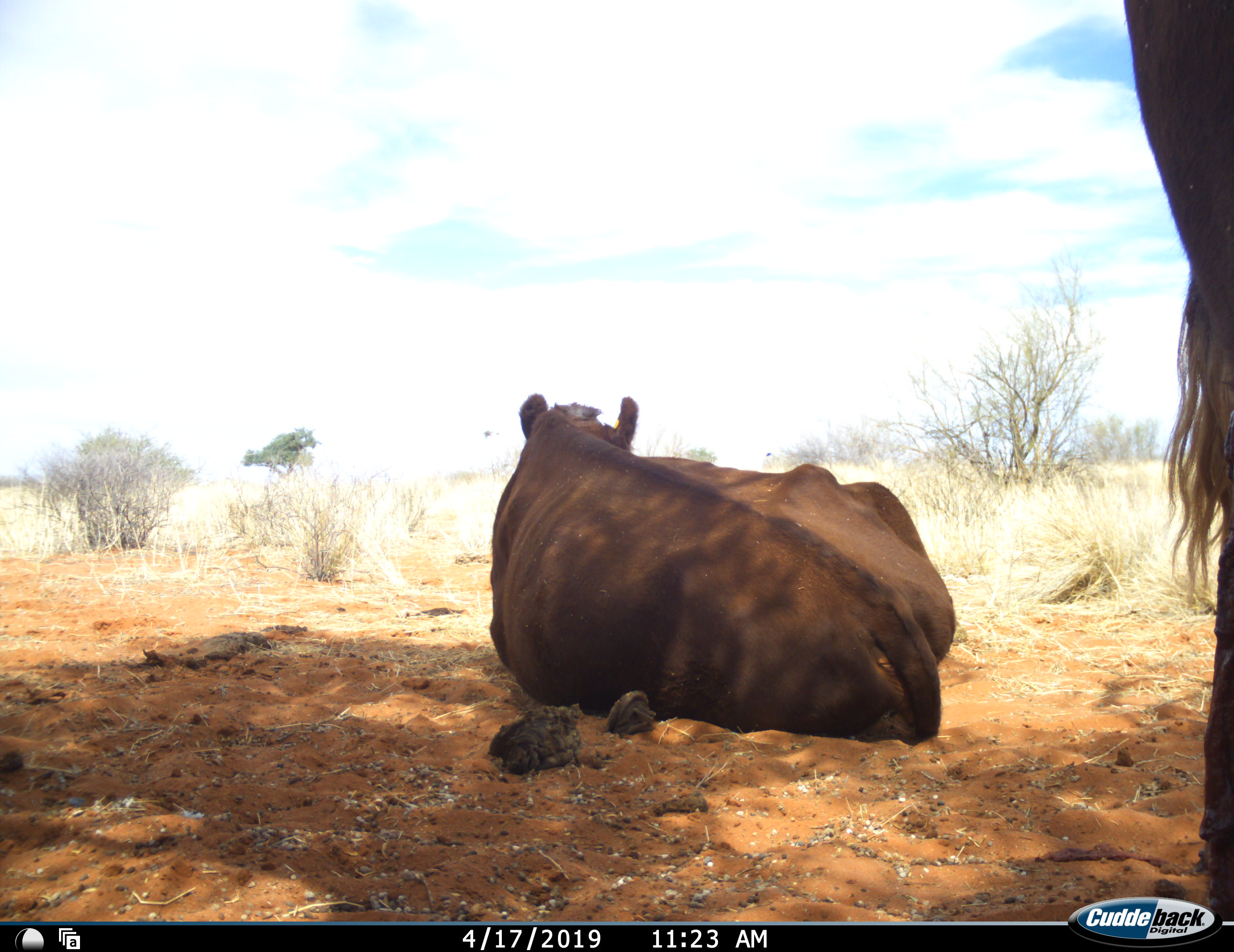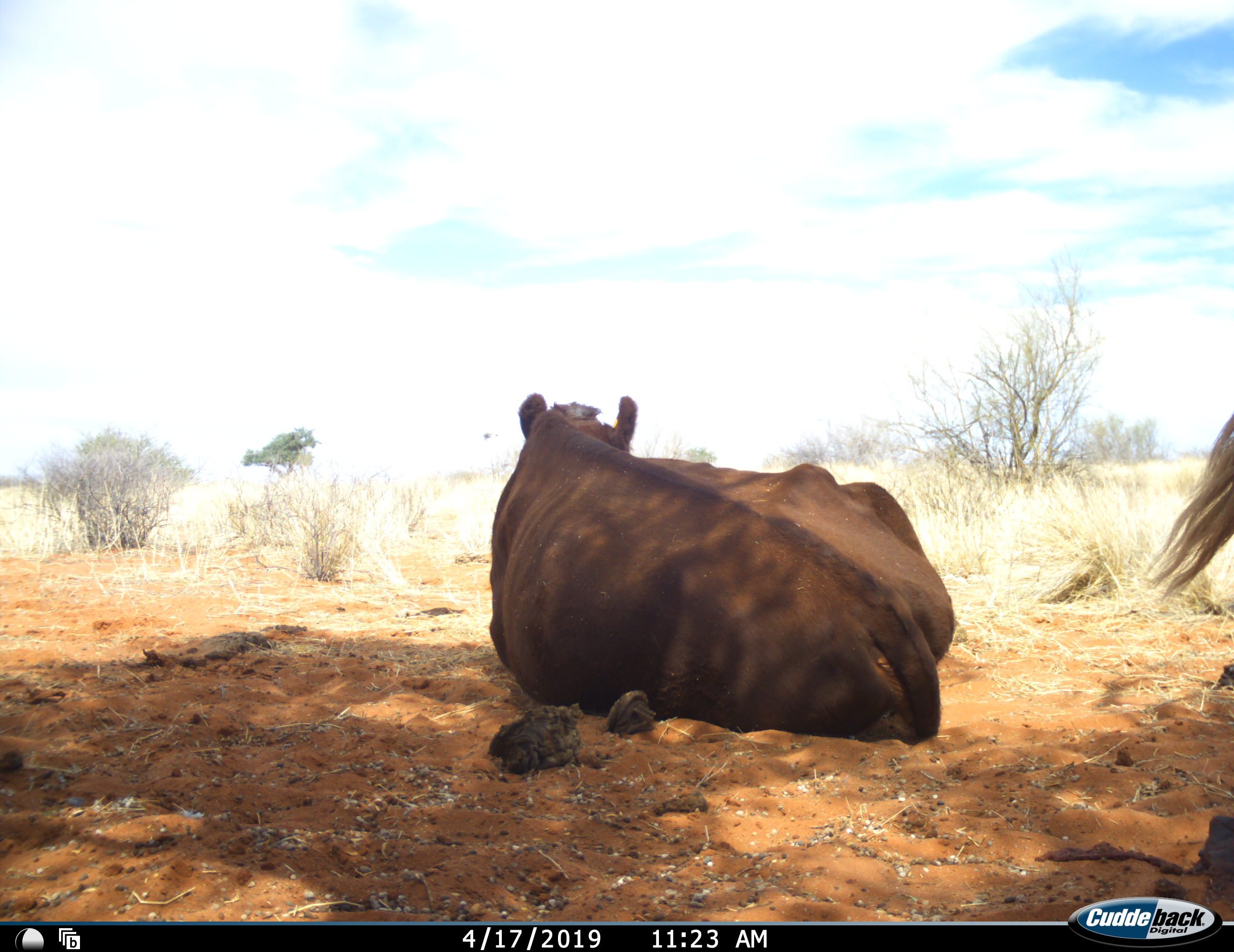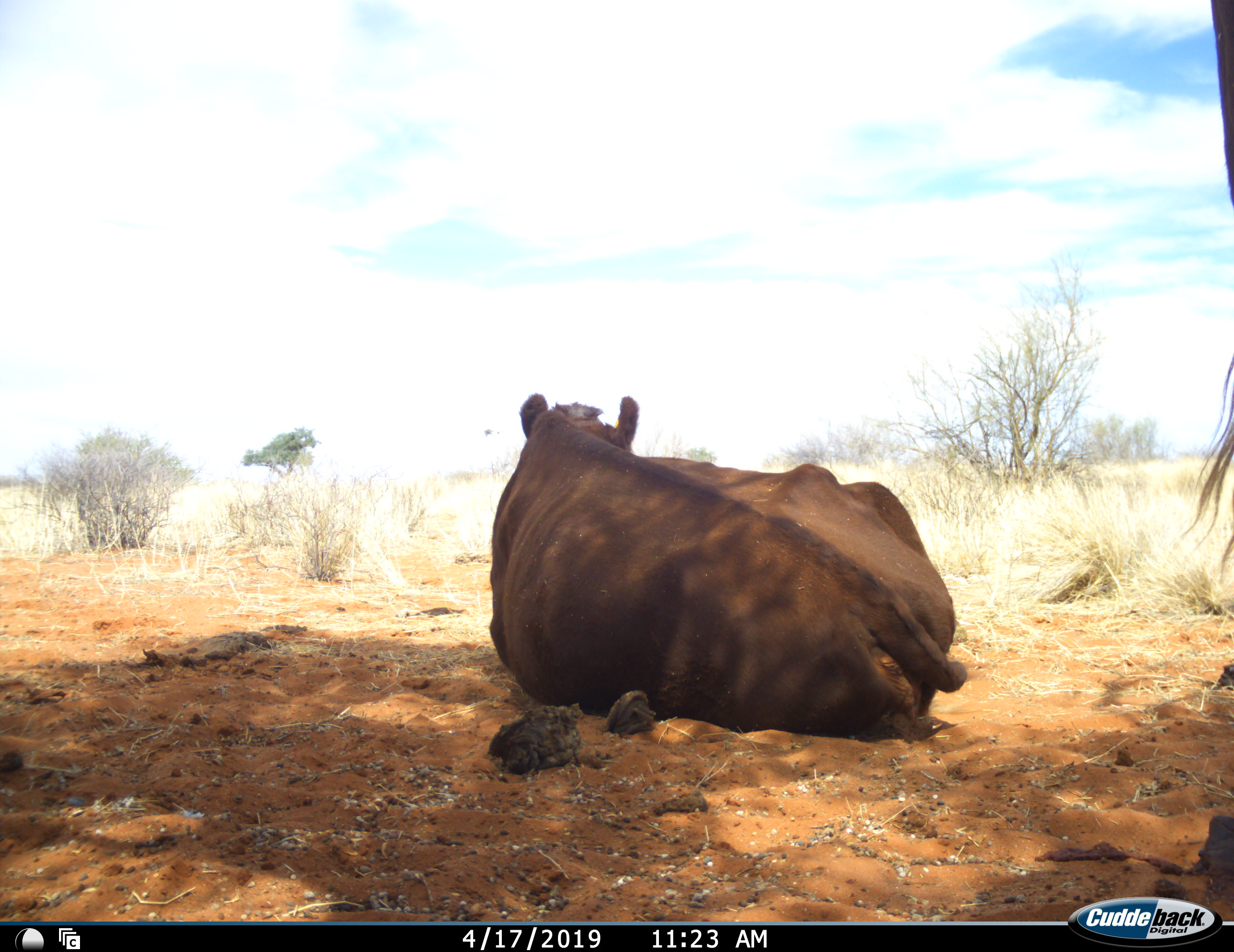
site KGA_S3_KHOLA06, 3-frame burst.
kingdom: Animalia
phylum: Chordata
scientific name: Vertebrata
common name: domestic animal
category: domesticanimal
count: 2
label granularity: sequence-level